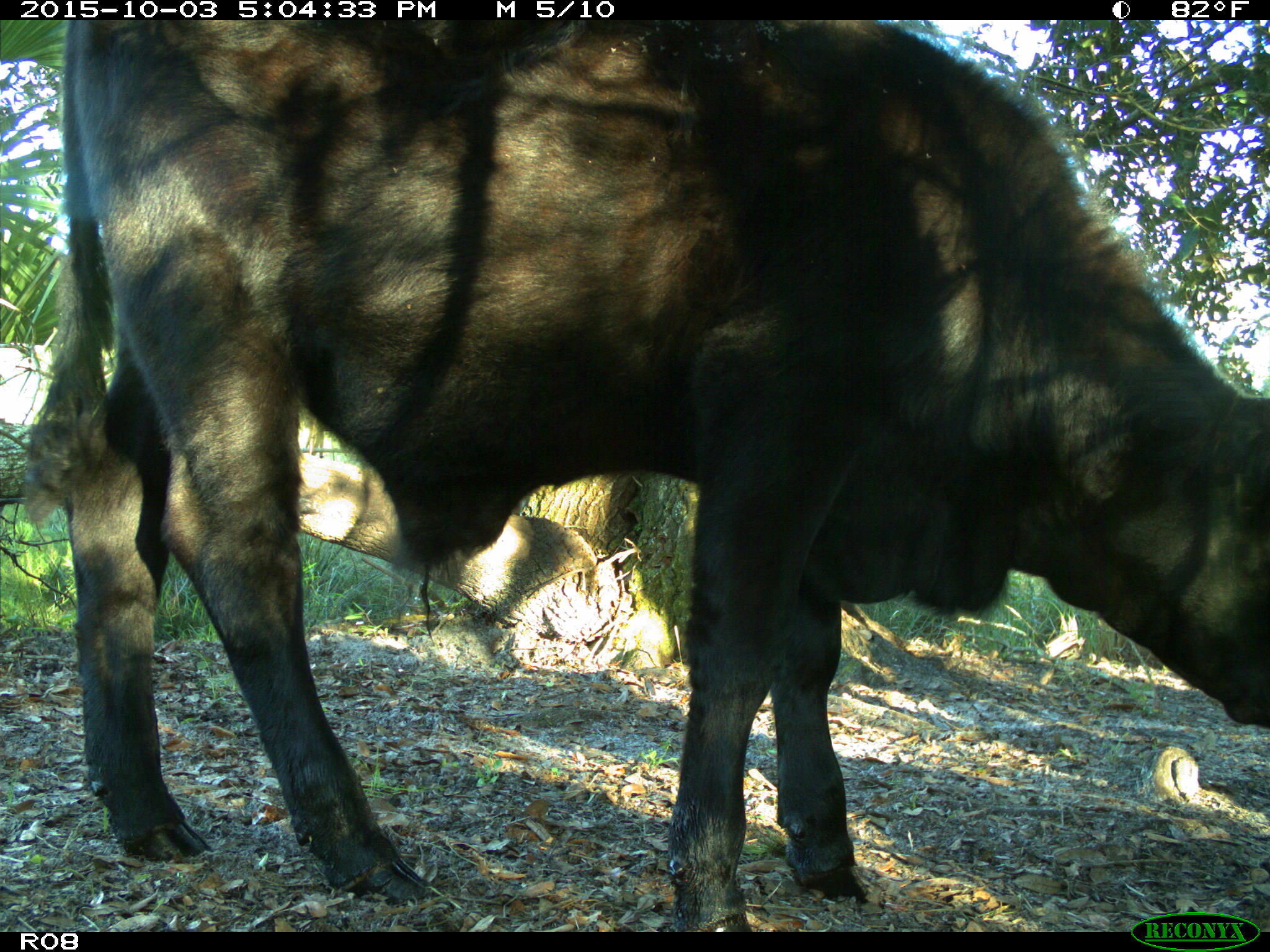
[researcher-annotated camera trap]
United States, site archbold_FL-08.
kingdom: Animalia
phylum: Chordata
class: Mammalia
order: Artiodactyla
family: Bovidae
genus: Bos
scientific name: Bos taurus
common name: domestic cow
Bos taurus (domestic cow).